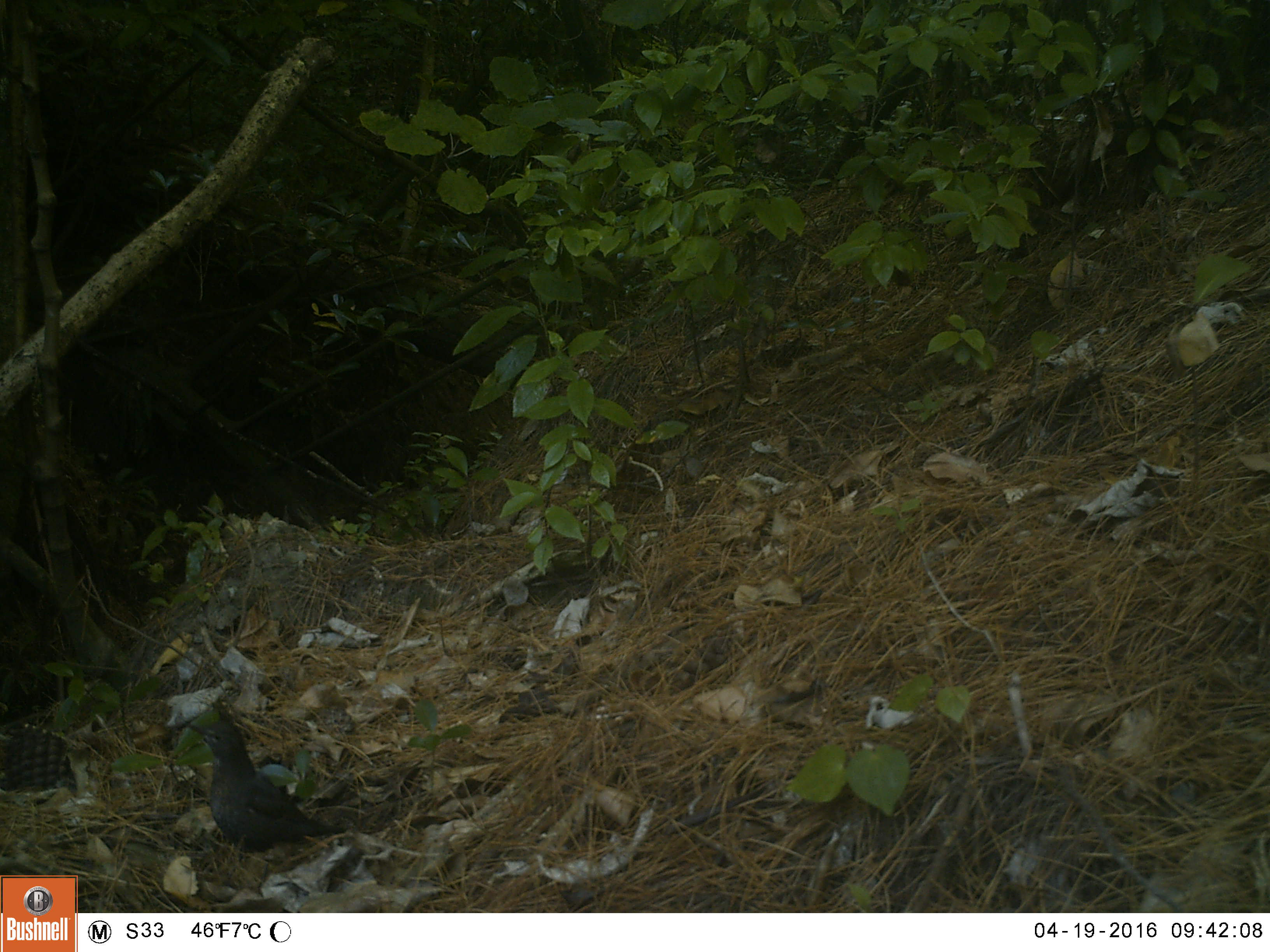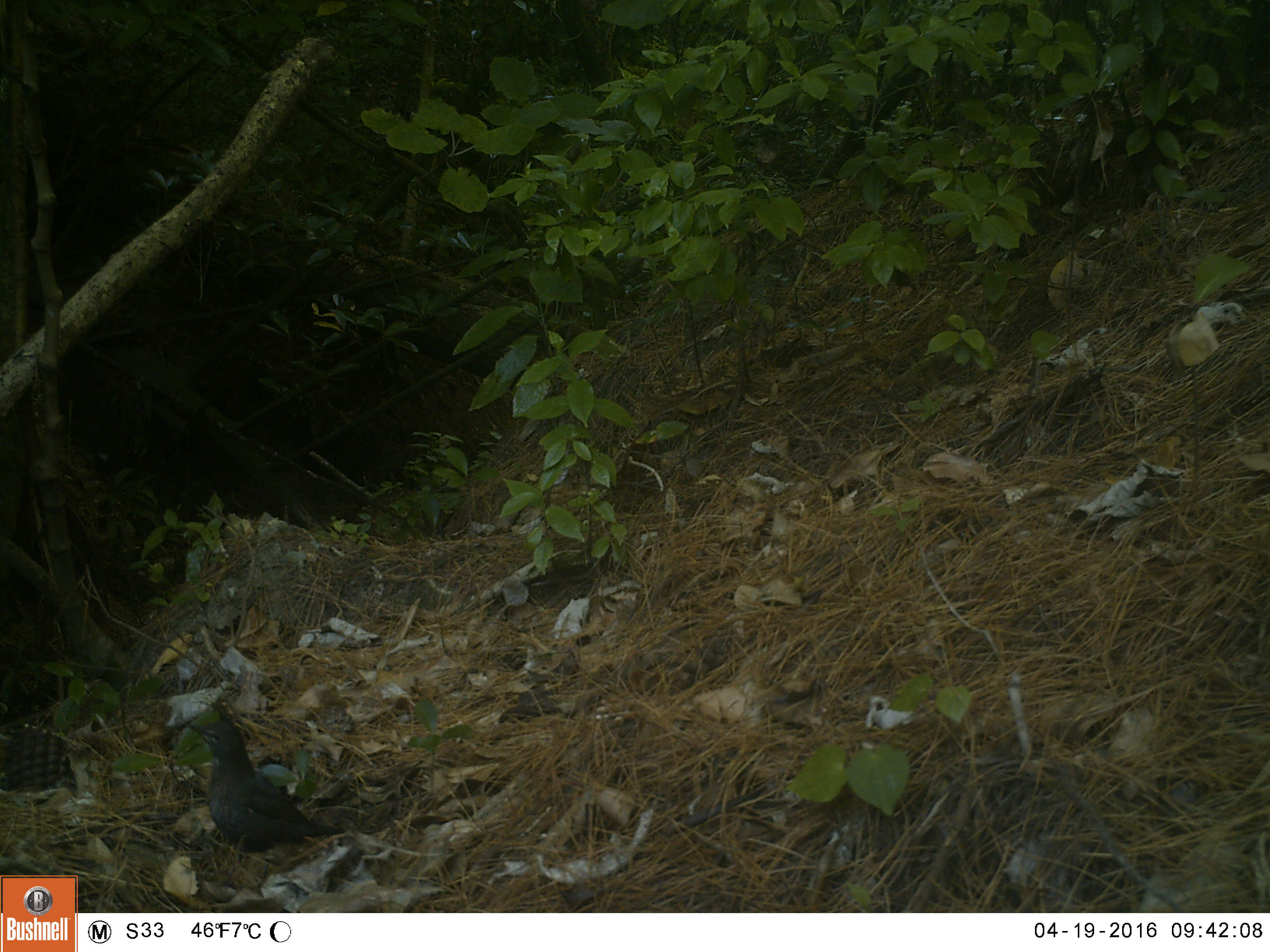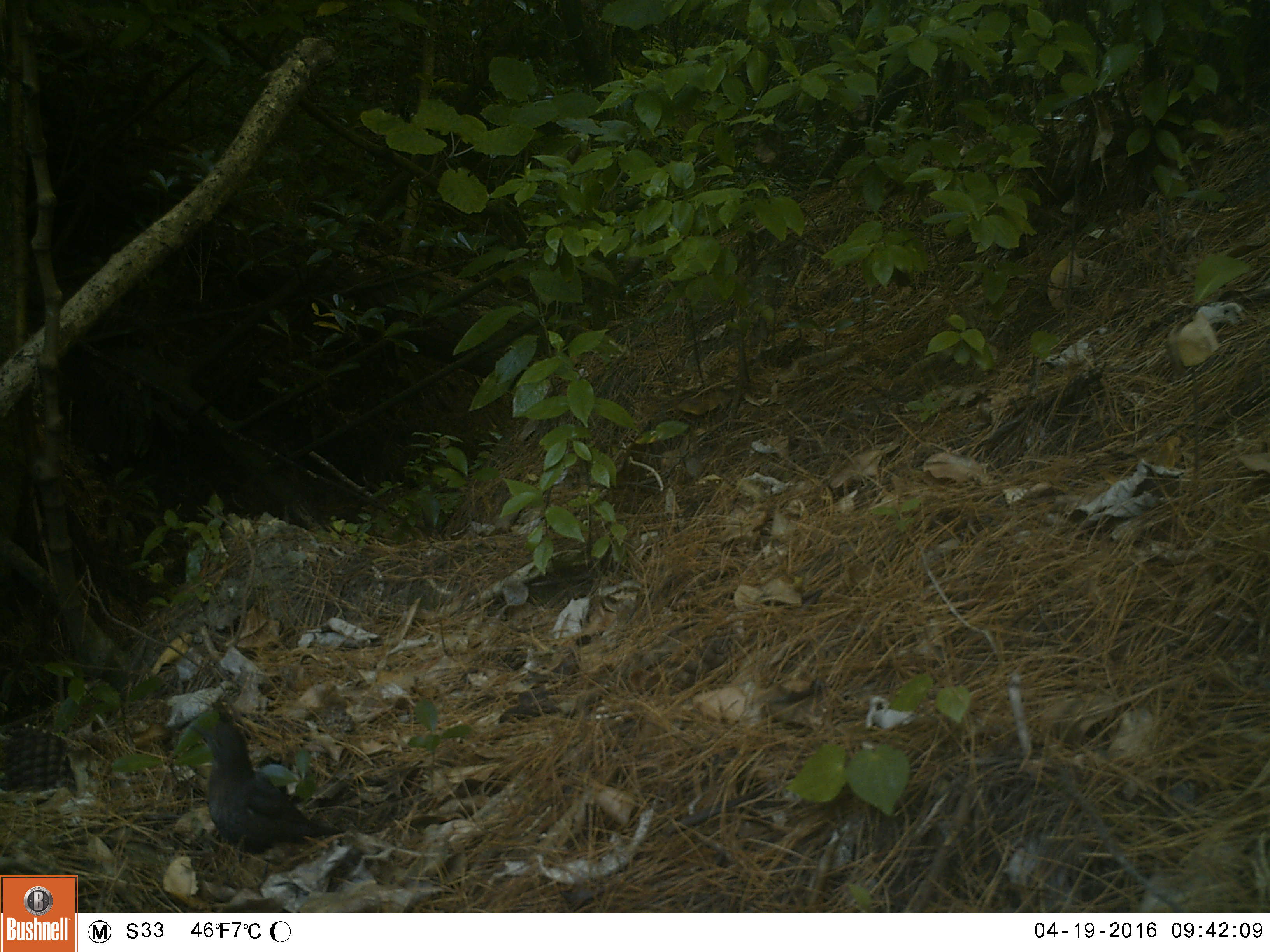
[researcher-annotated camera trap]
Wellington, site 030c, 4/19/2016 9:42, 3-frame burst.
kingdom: Animalia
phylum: Chordata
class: Aves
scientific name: Aves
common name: bird